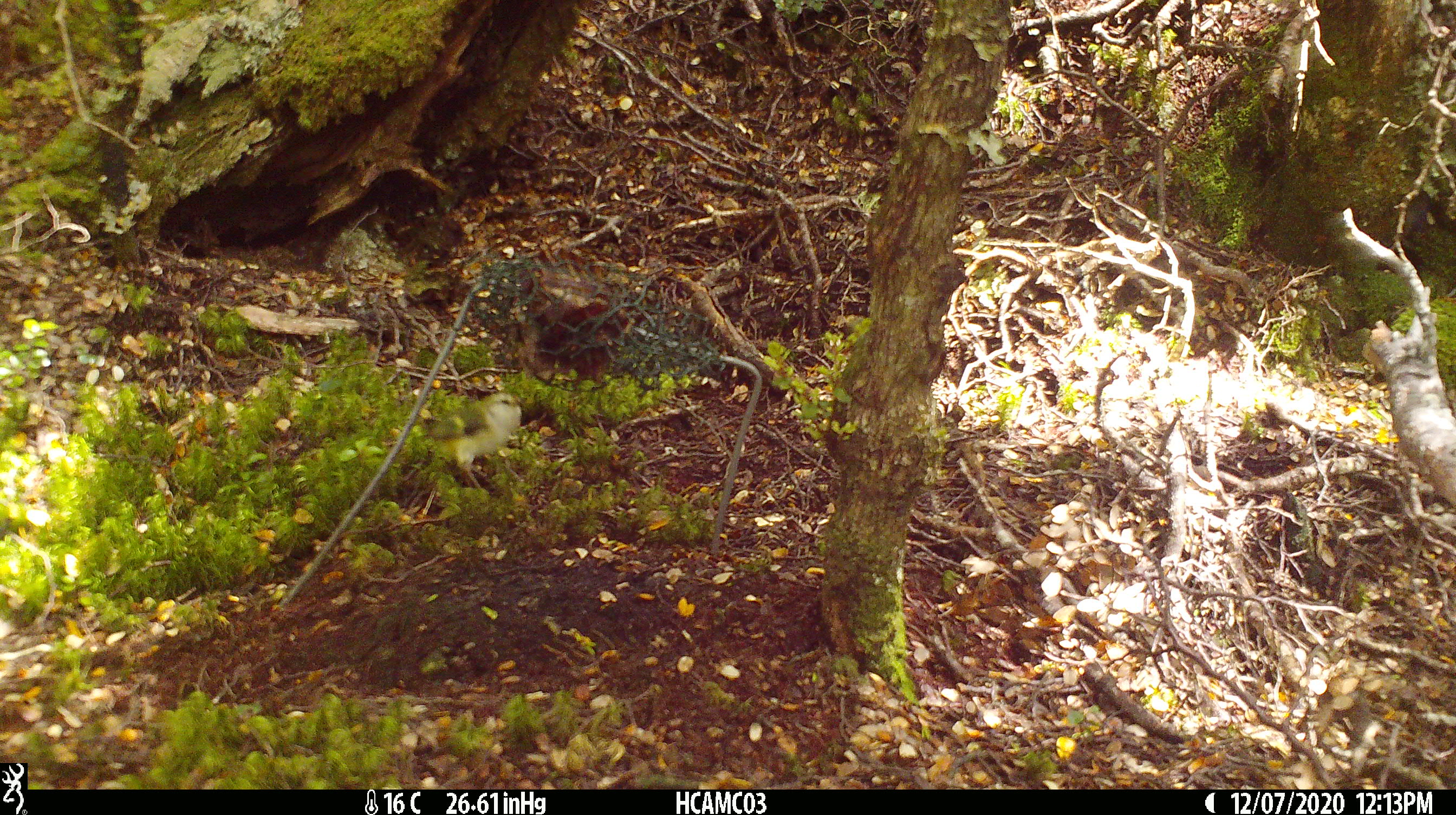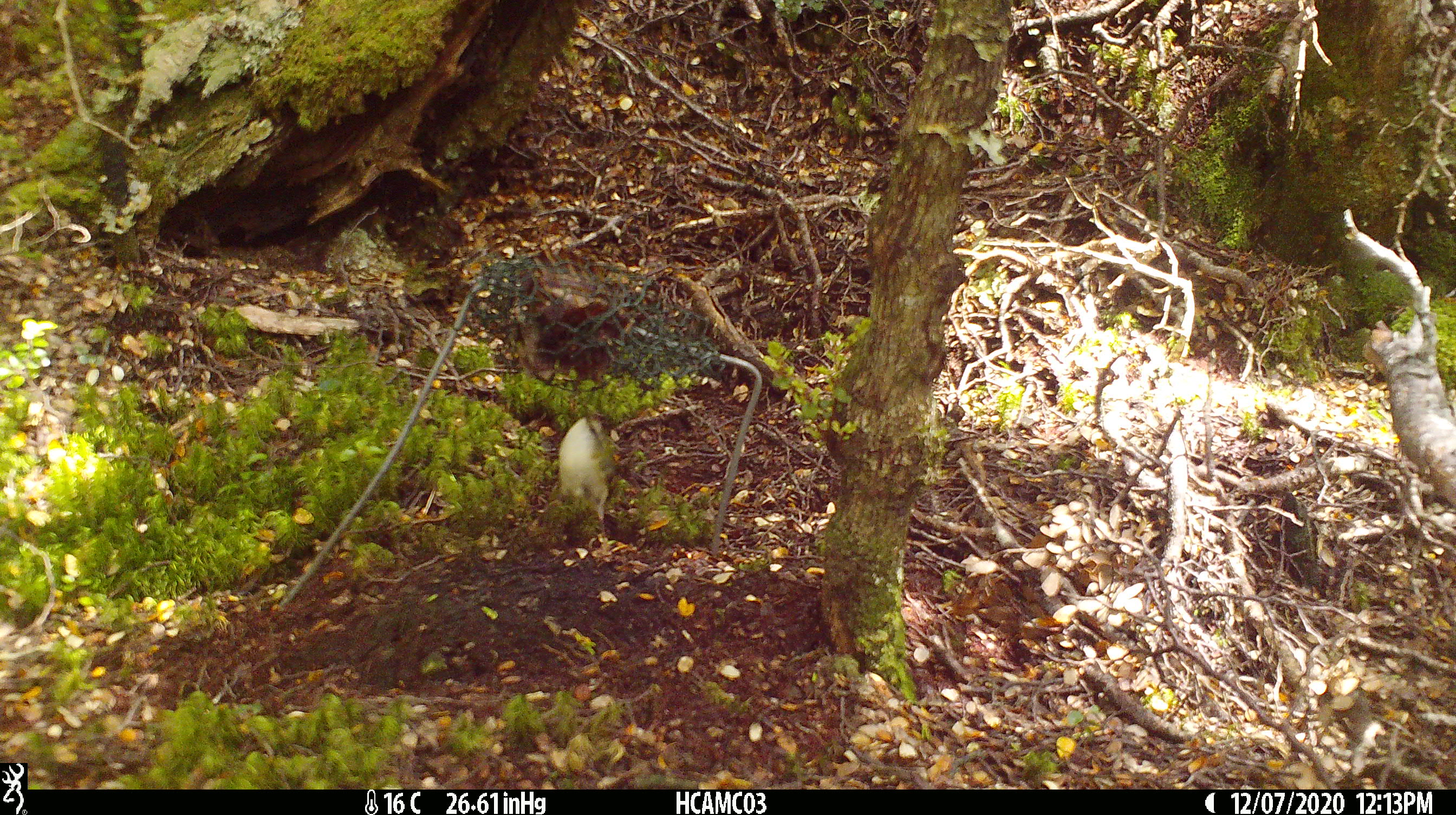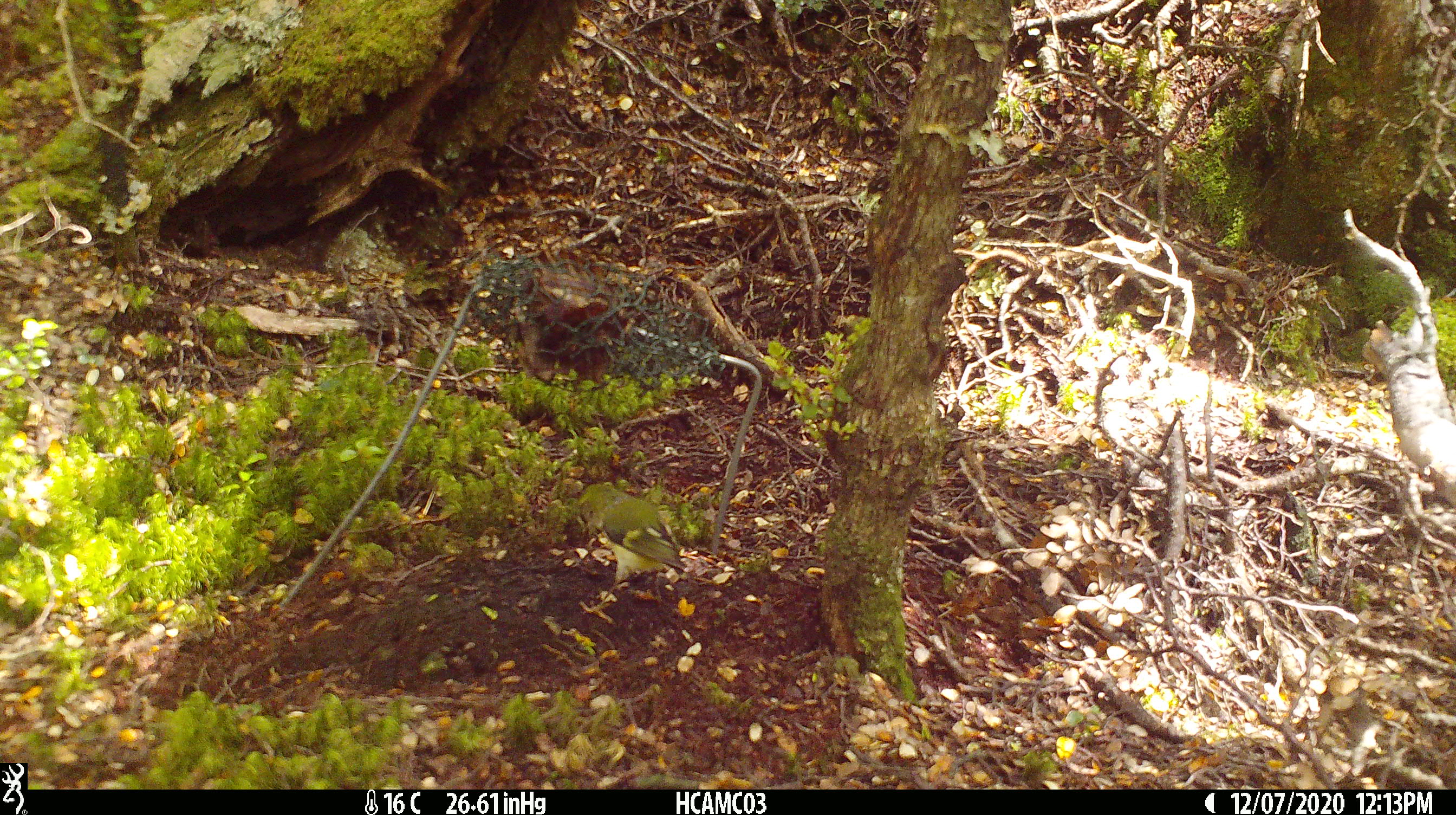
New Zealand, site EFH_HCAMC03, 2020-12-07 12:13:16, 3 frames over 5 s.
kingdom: Animalia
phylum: Chordata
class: Aves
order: Passeriformes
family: Acanthisittidae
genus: Acanthisitta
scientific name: Acanthisitta chloris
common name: rifleman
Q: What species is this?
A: Rifleman (Acanthisitta chloris).